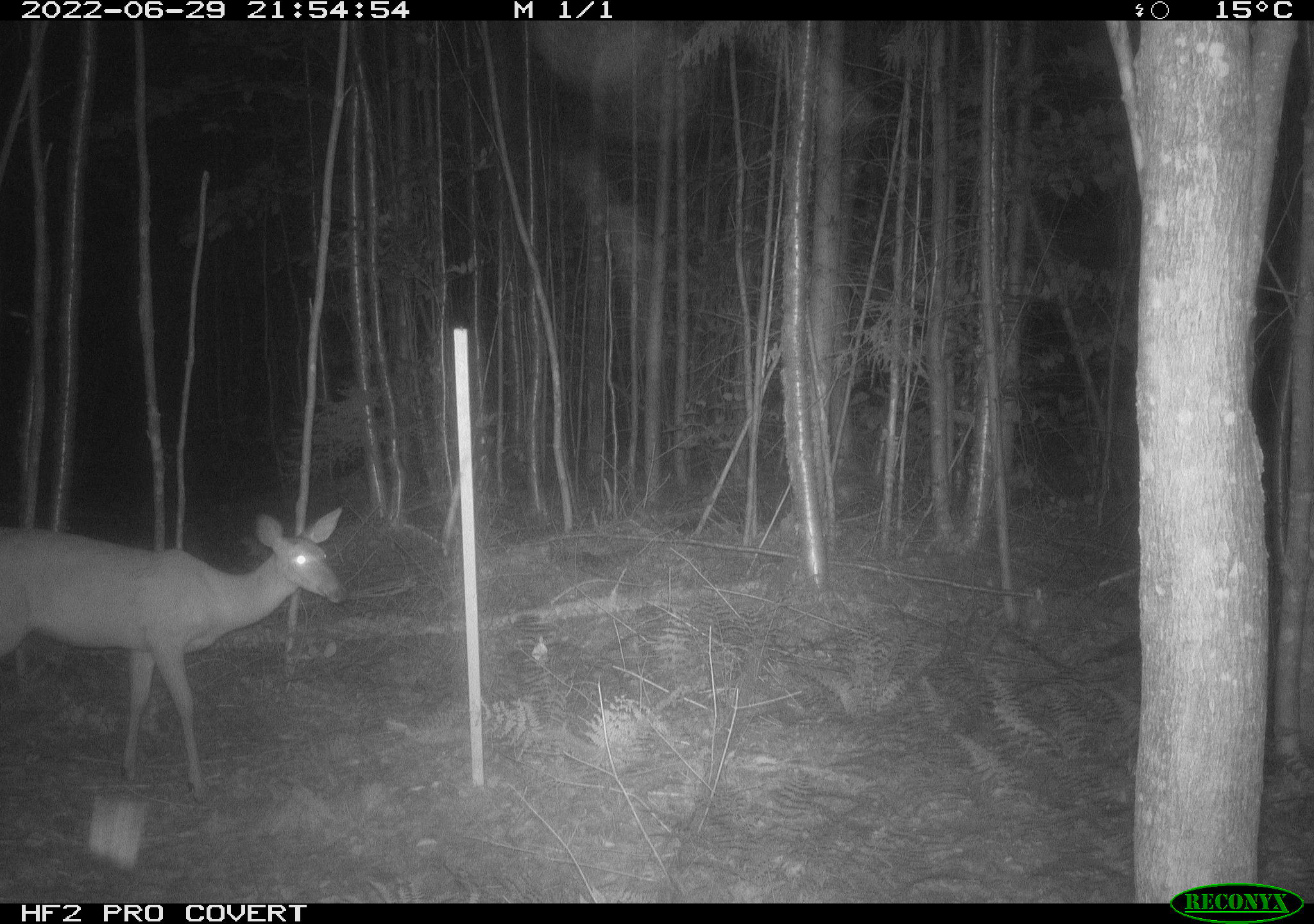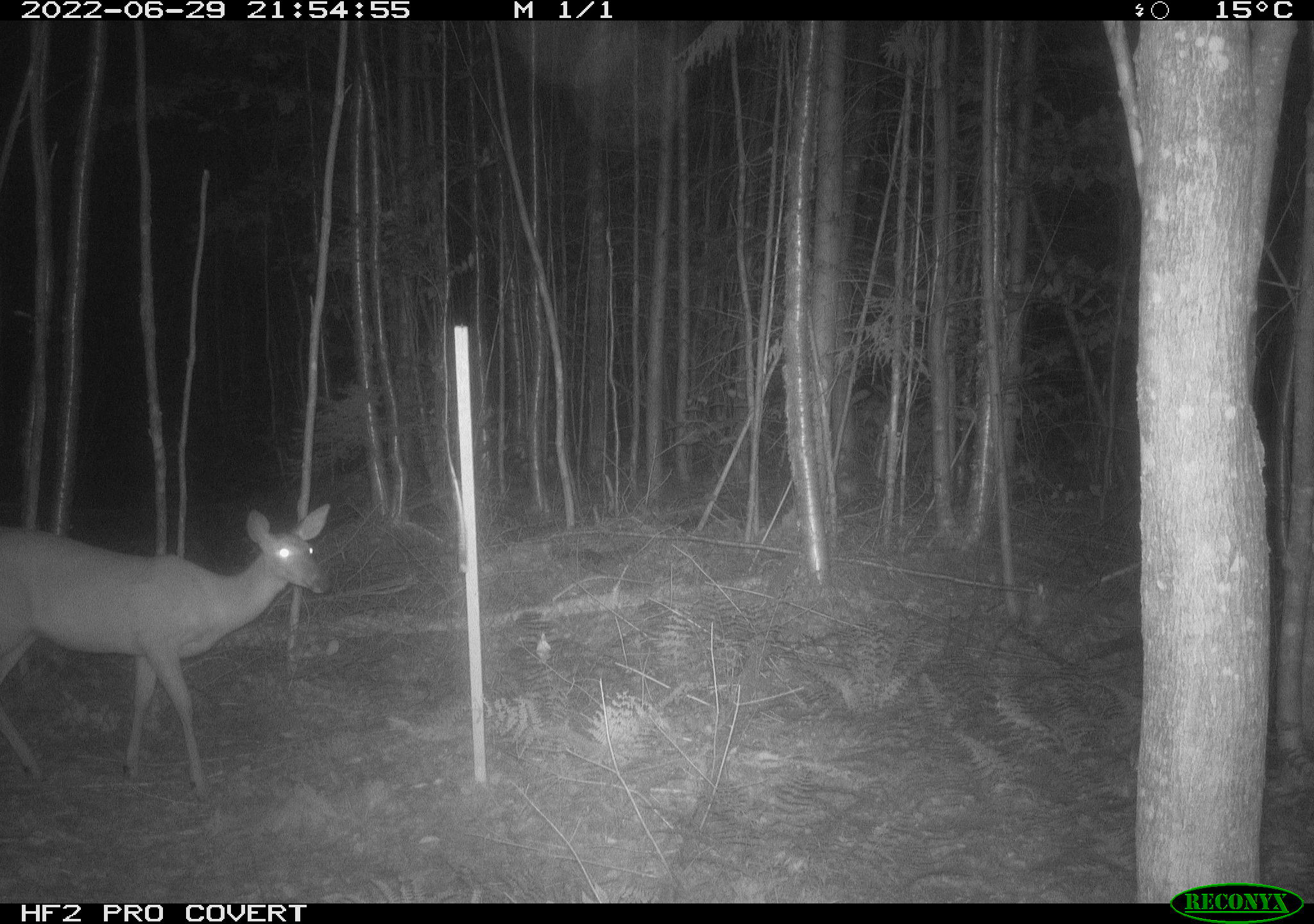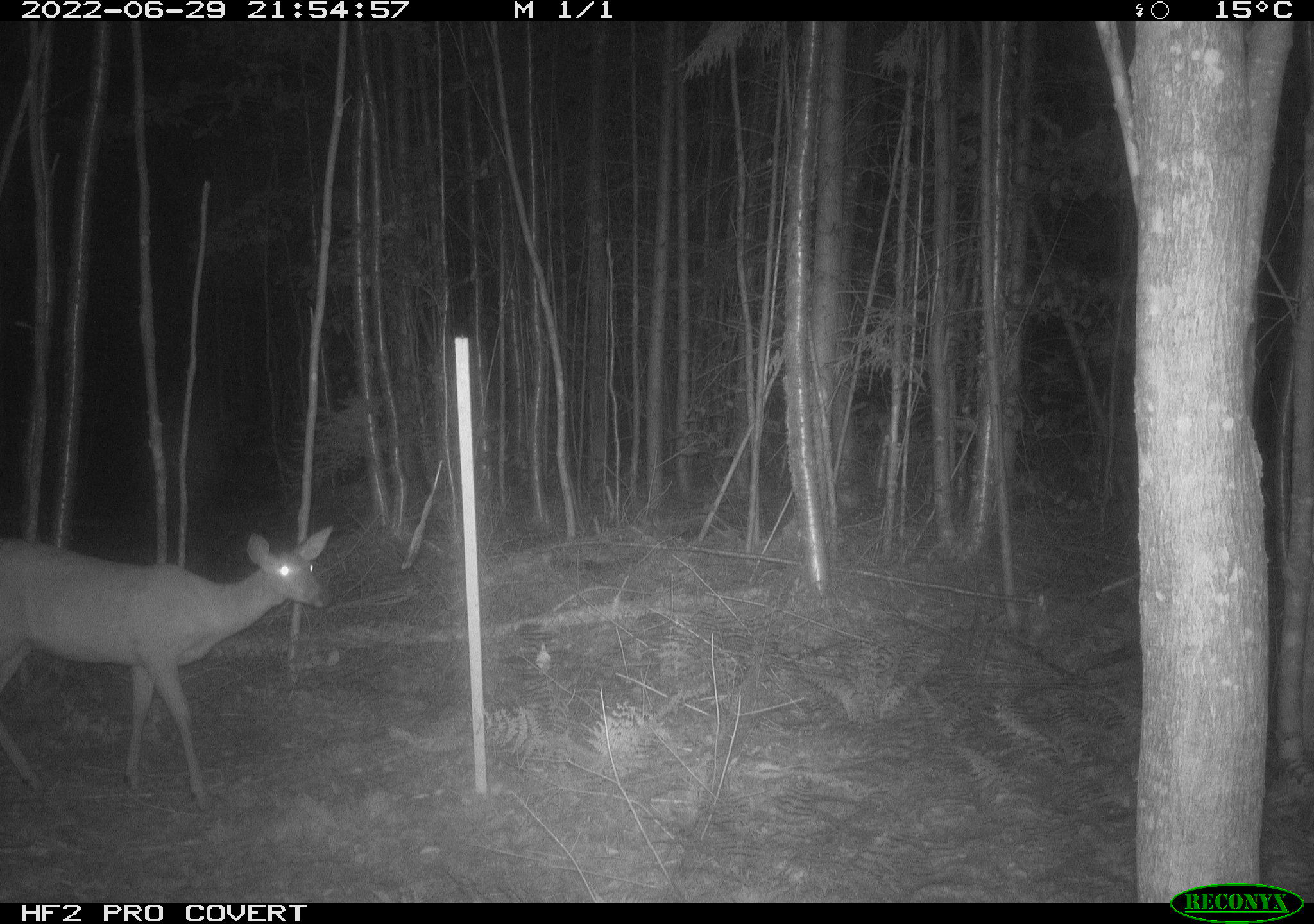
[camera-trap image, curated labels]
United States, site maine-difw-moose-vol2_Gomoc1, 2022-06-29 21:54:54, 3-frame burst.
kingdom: Animalia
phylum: Chordata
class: Mammalia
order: Artiodactyla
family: Cervidae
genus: Odocoileus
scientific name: Odocoileus virginianus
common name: white-tailed deer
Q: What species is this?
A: White-tailed deer (Odocoileus virginianus).